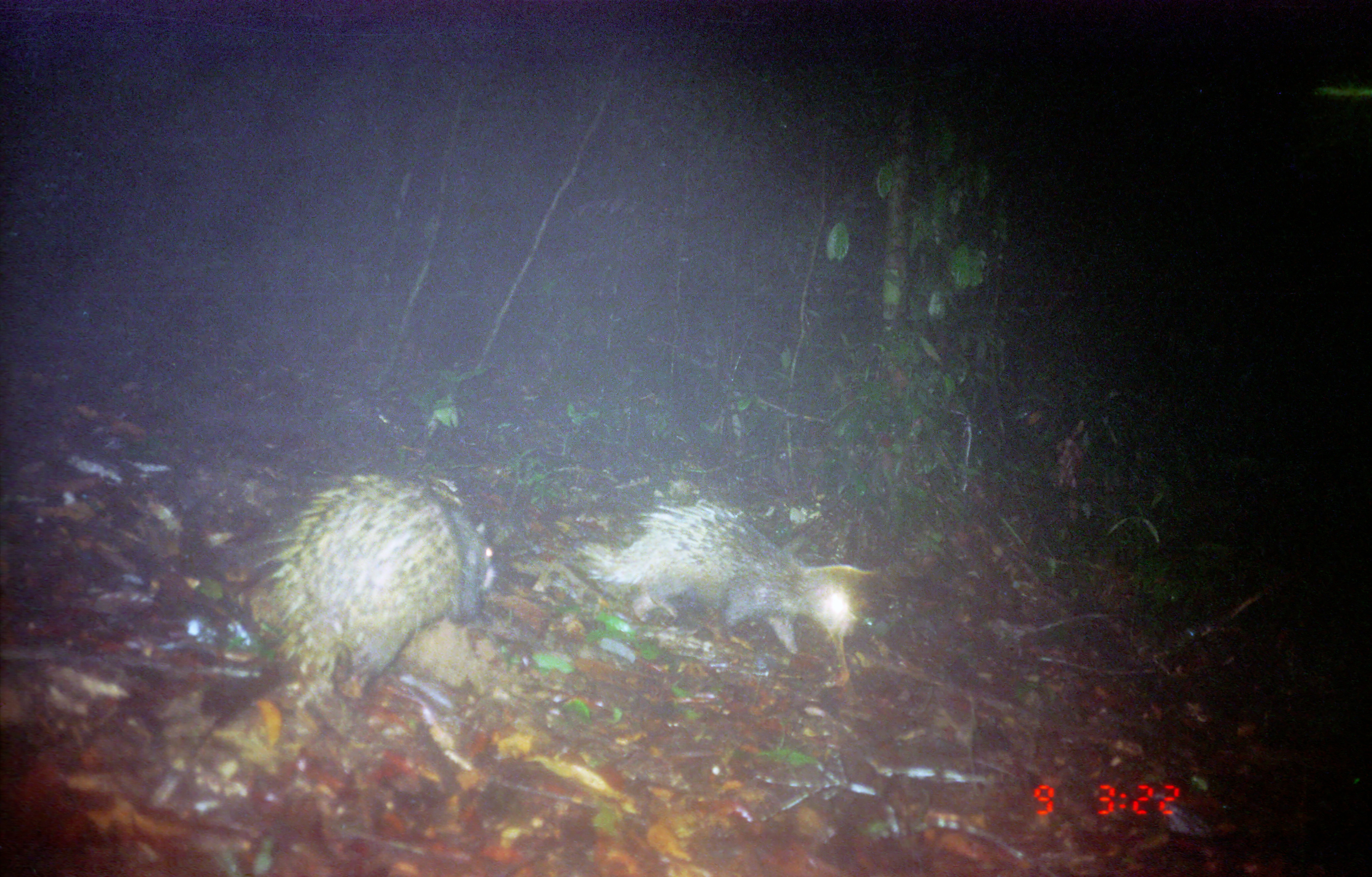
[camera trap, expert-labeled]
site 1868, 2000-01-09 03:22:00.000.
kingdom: Animalia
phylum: Chordata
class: Mammalia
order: Rodentia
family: Hystricidae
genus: Hystrix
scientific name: Hystrix brachyura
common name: east asian porcupine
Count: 2.